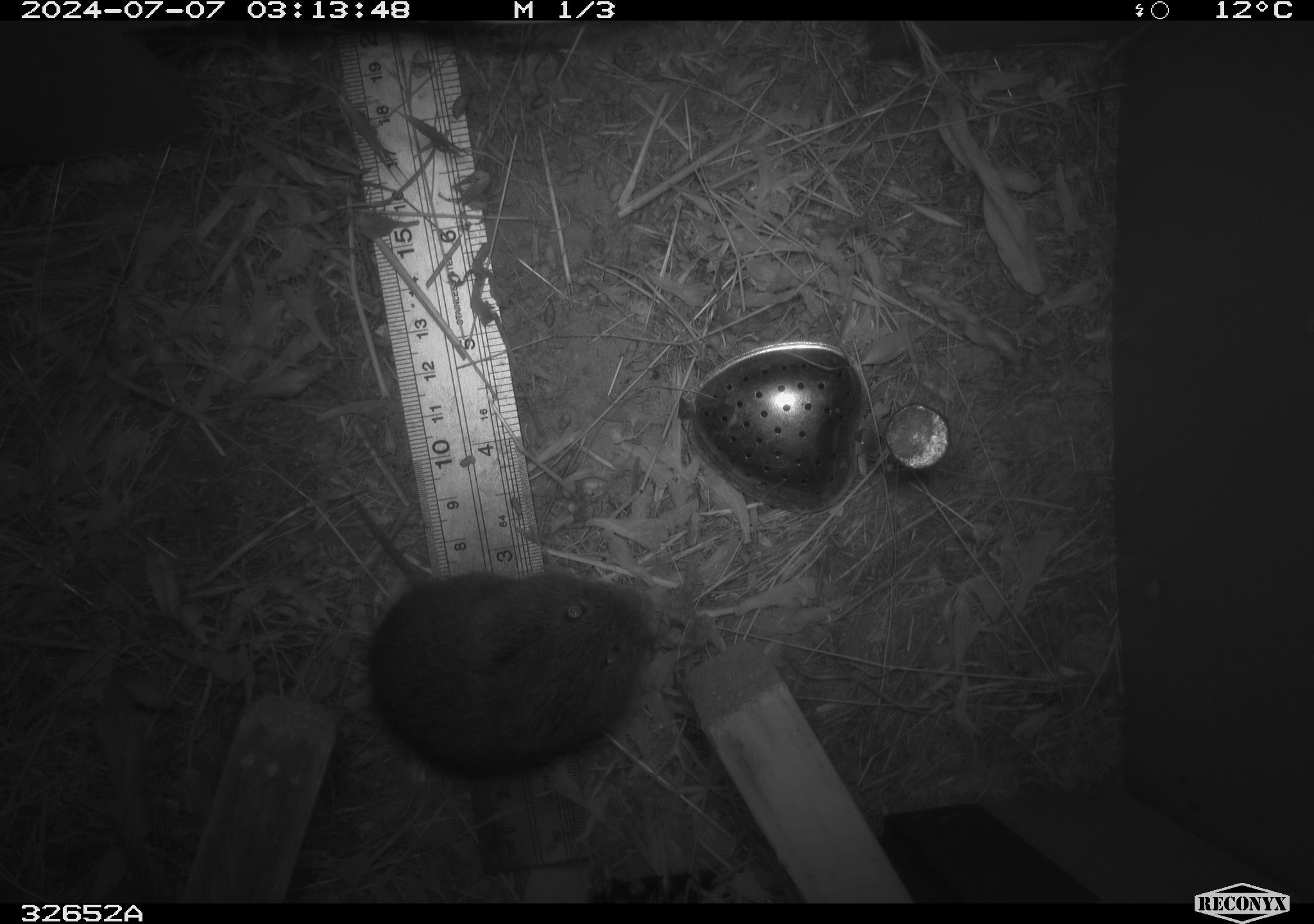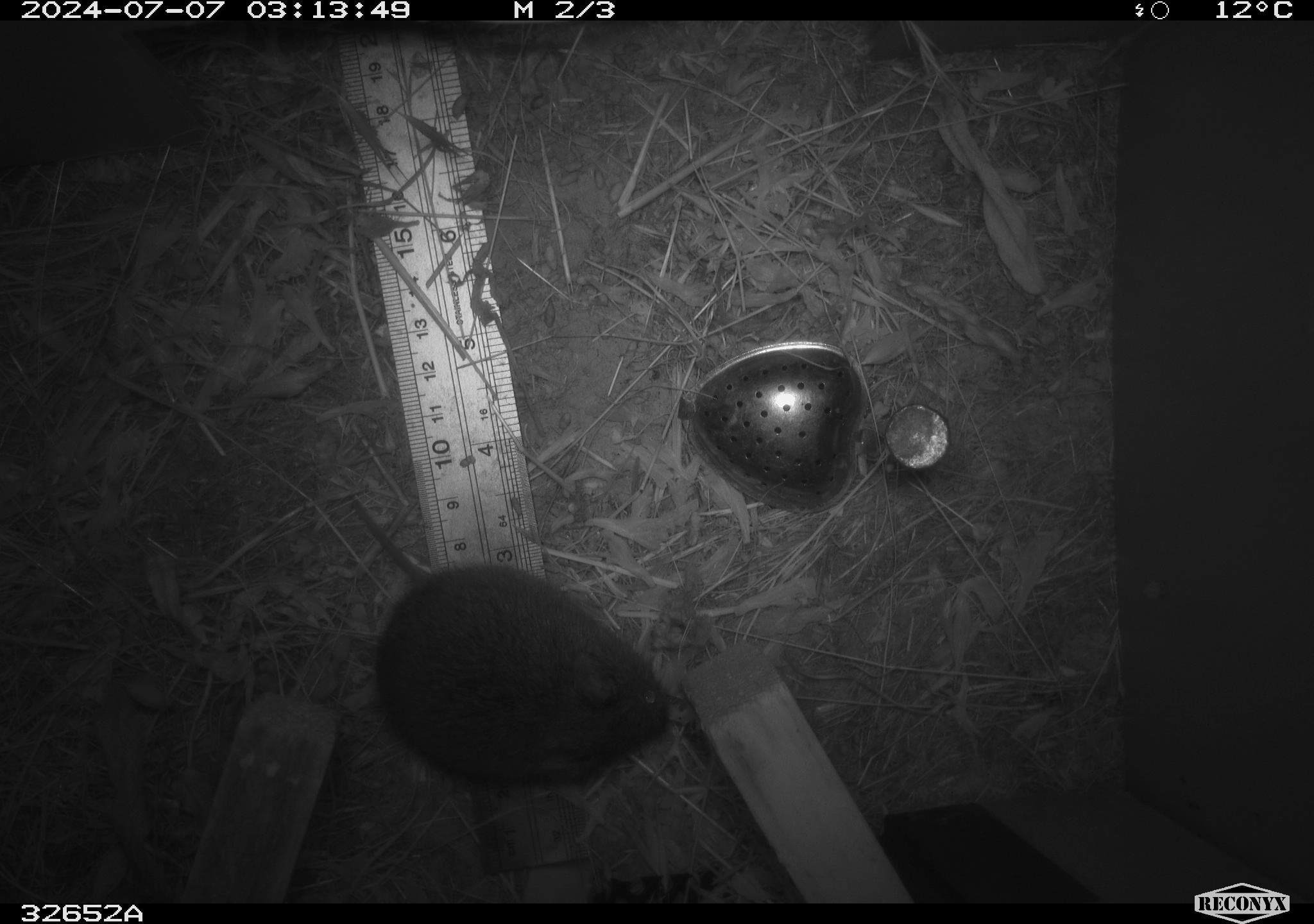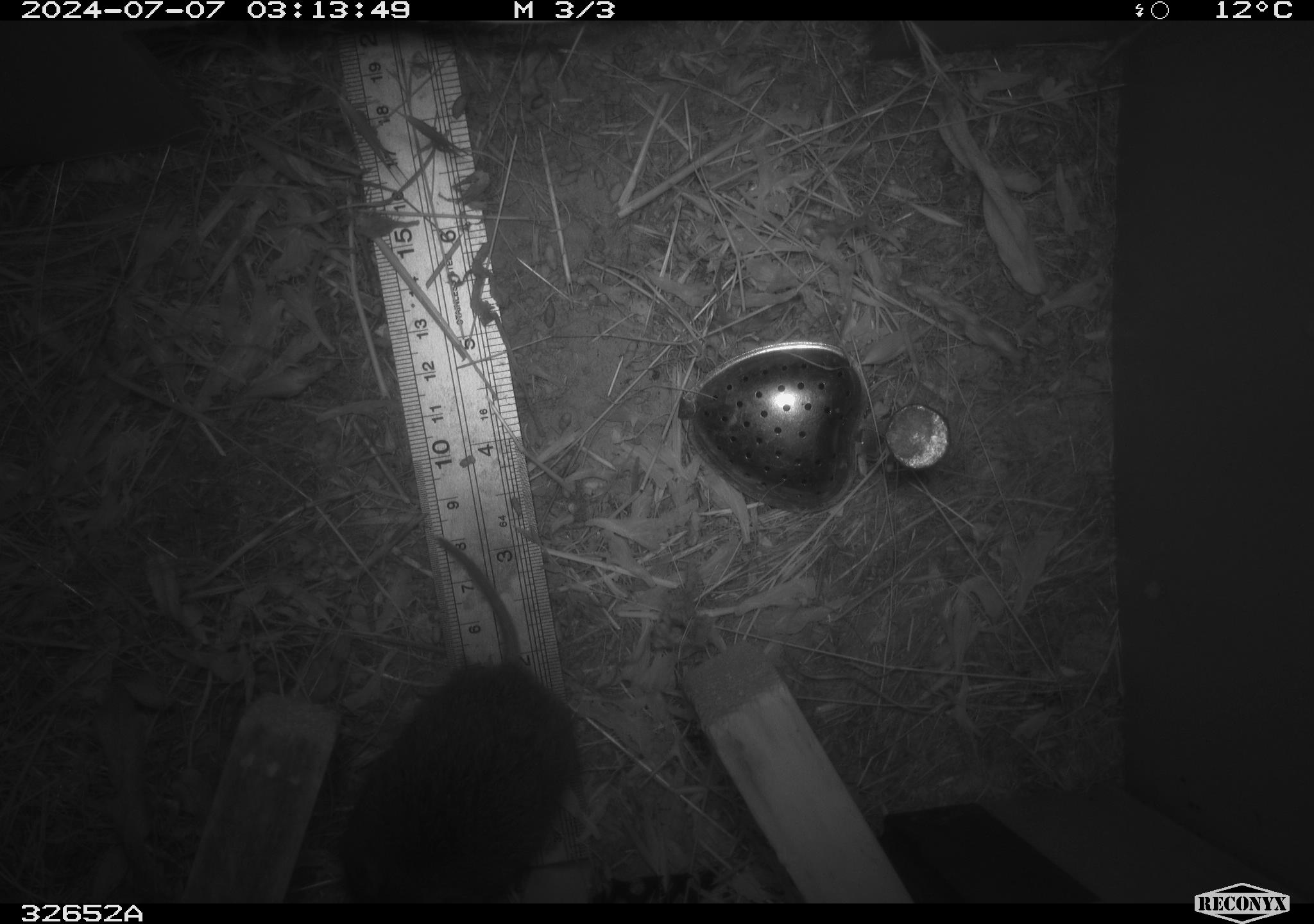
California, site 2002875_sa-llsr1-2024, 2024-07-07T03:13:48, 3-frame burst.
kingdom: Animalia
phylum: Chordata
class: Mammalia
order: Rodentia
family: Cricetidae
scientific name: Arvicolinae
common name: voles, lemmings, and muskrats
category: arvicolinae subfamily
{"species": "arvicolinae subfamily (voles, lemmings, and muskrats) (Arvicolinae)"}